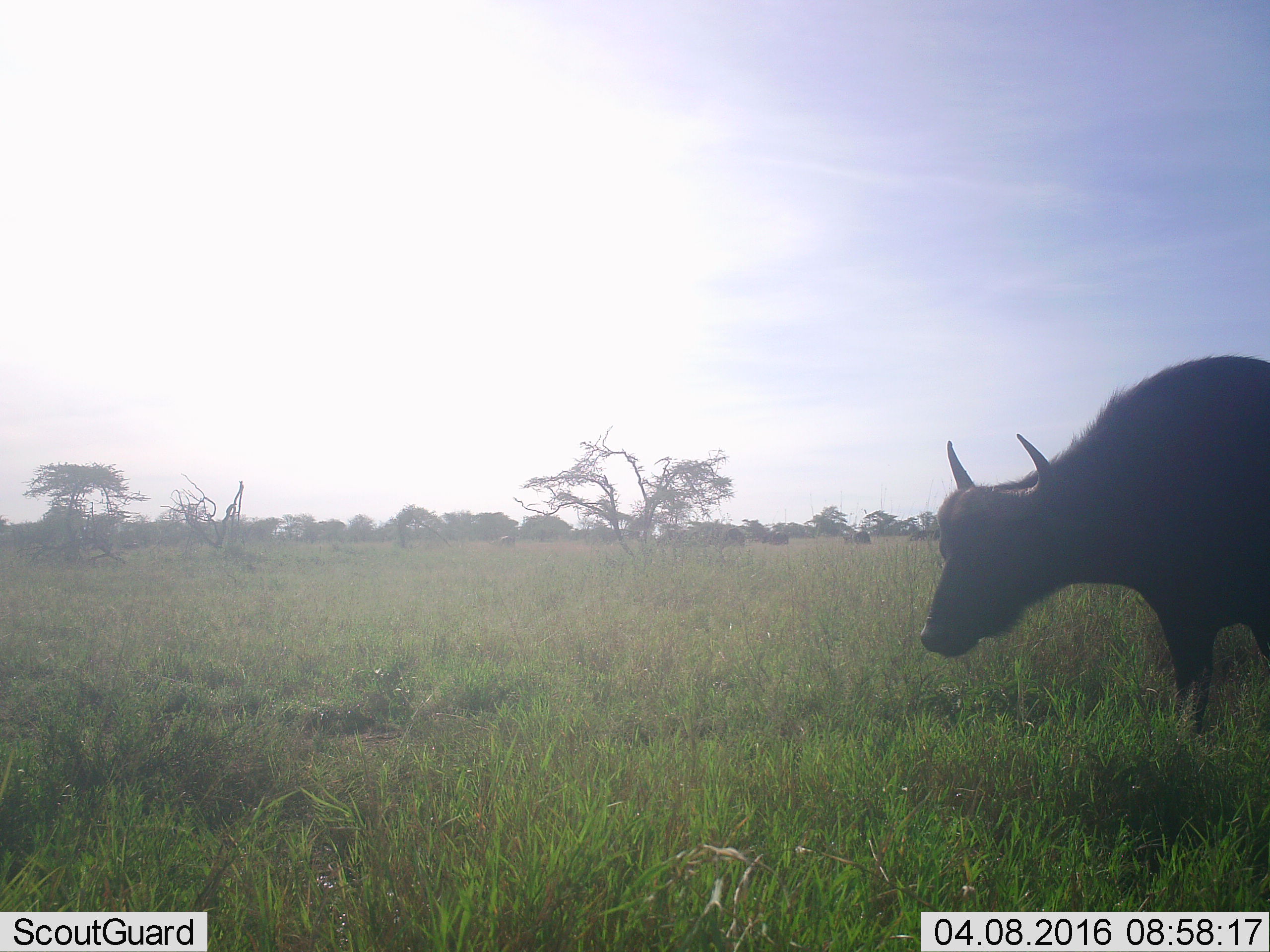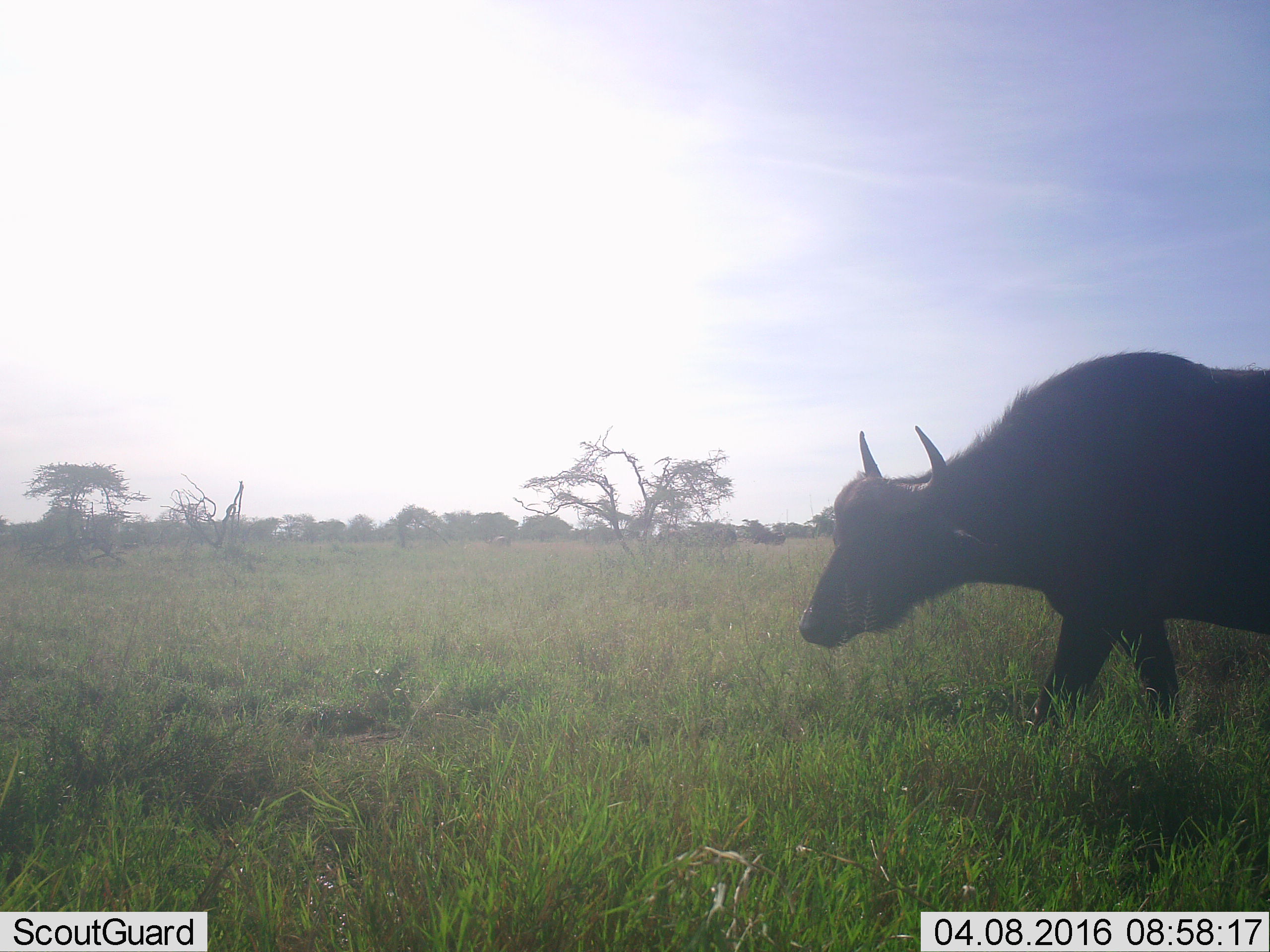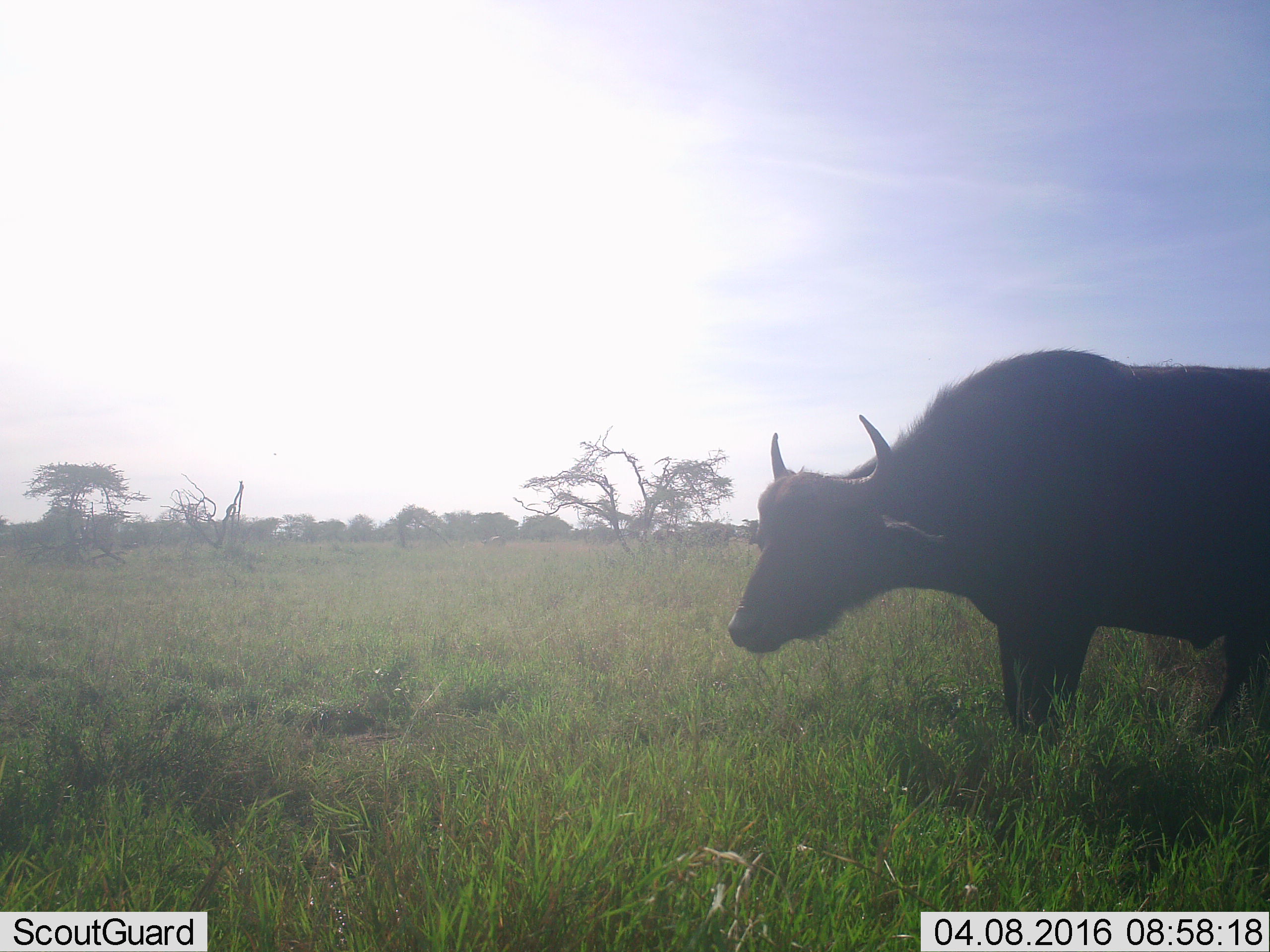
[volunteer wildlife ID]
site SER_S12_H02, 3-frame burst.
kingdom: Animalia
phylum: Chordata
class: Mammalia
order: Artiodactyla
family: Bovidae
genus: Syncerus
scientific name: Syncerus caffer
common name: african buffalo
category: buffalo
Buffalo (african buffalo) (Syncerus caffer), count 1. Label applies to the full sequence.